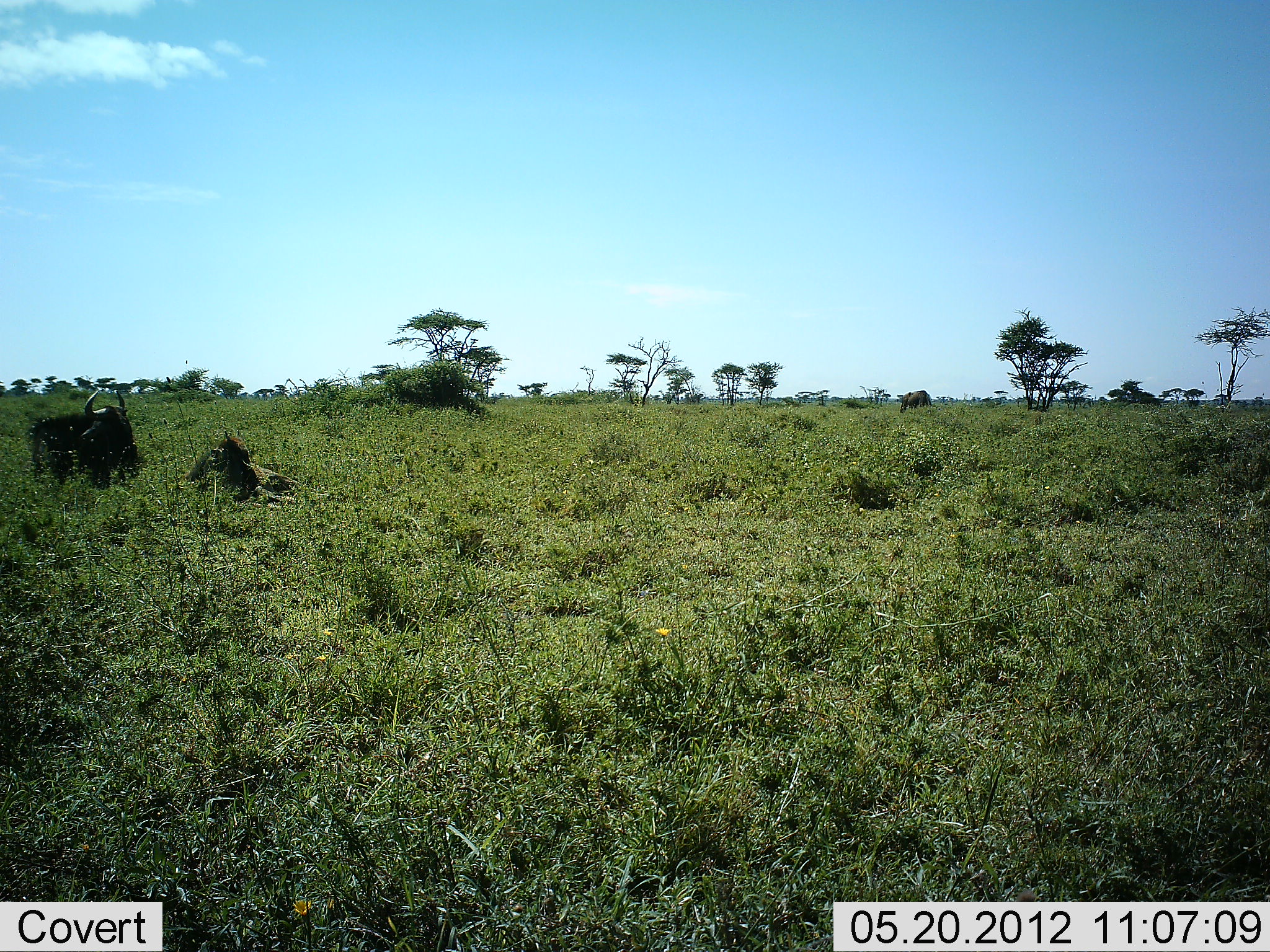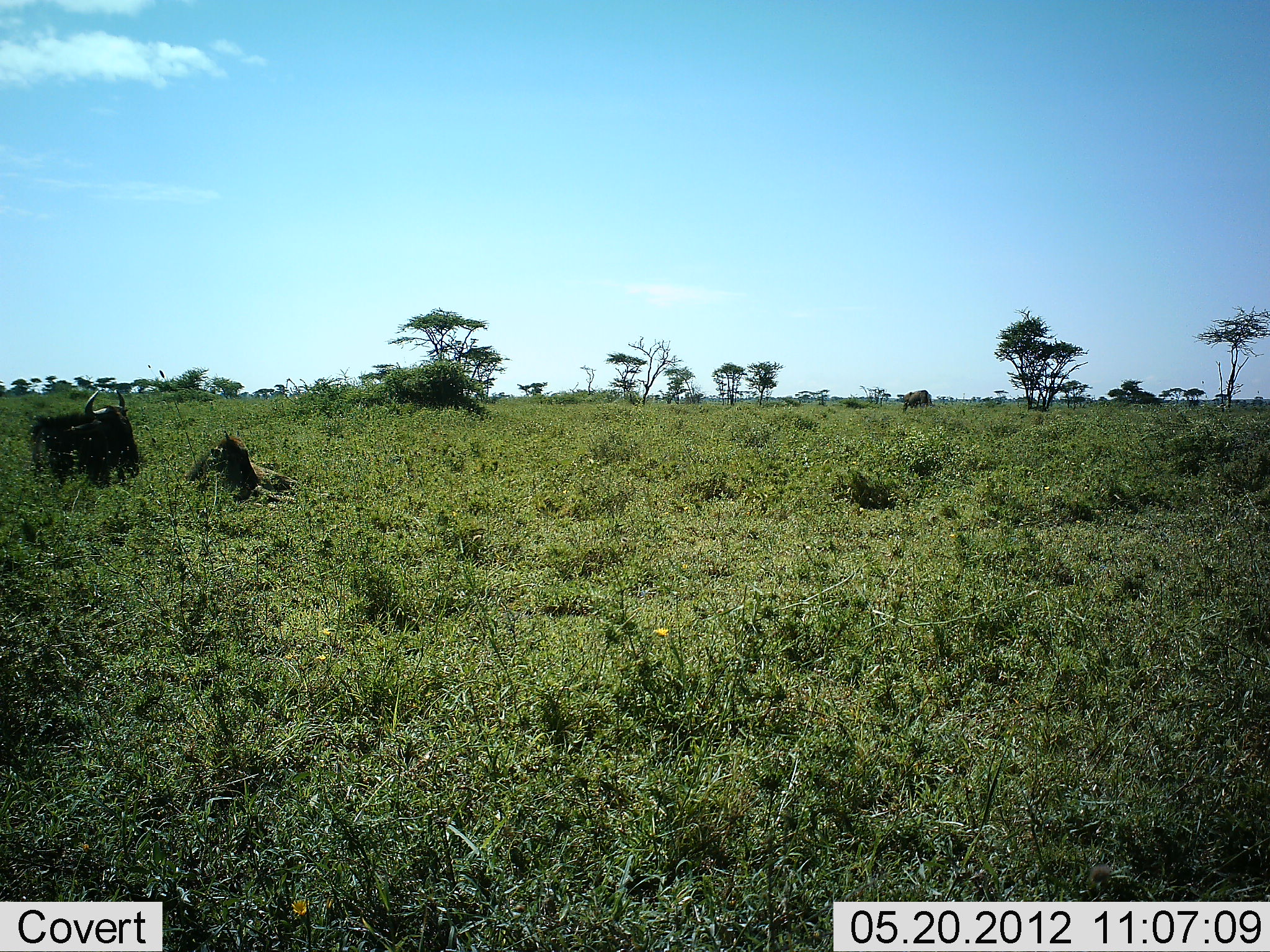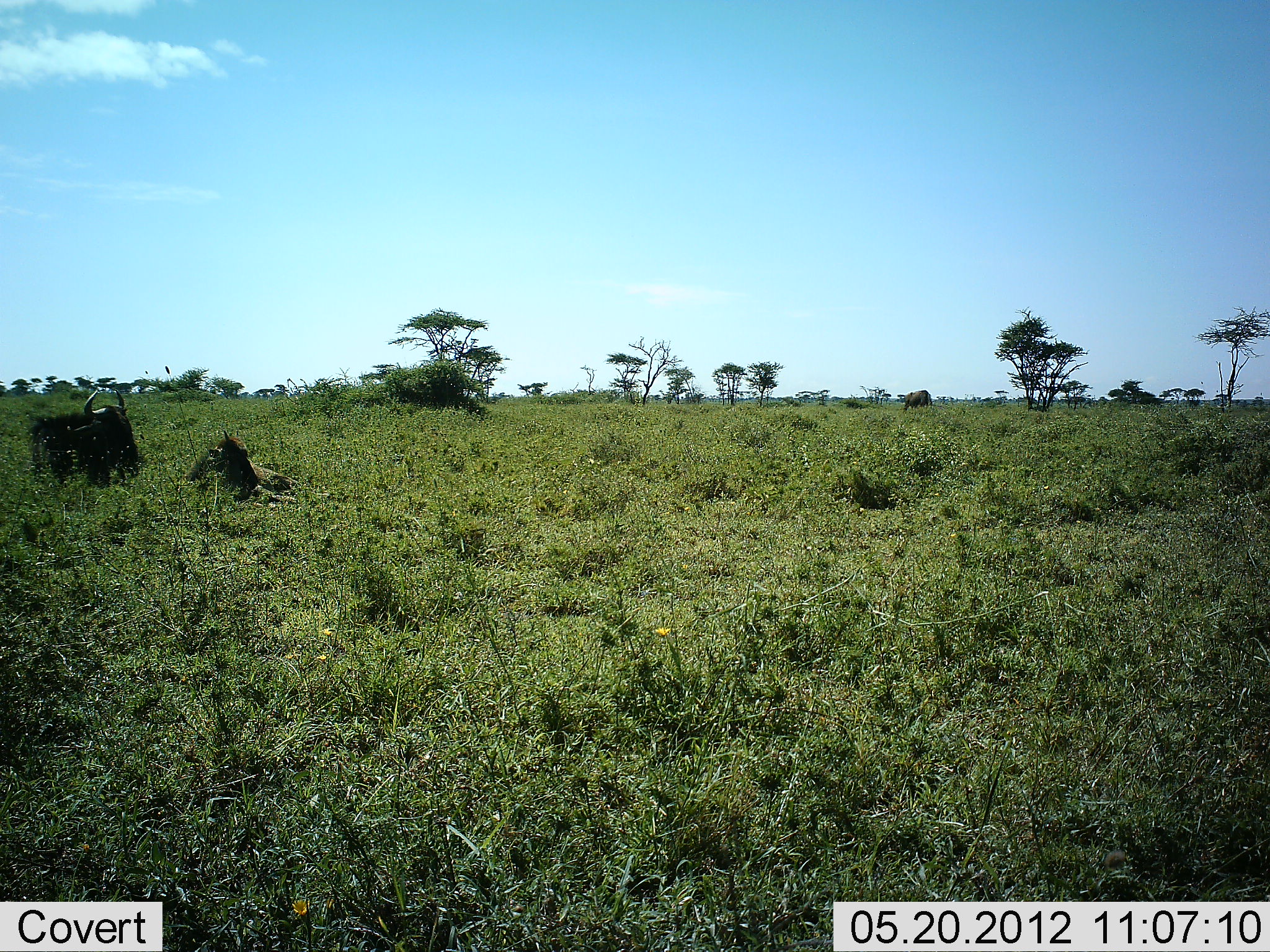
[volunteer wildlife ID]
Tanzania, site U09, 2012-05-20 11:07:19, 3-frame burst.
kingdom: Animalia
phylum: Chordata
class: Mammalia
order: Artiodactyla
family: Bovidae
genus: Connochaetes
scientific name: Connochaetes taurinus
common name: blue wildebeest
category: wildebeest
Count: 2.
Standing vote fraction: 40%.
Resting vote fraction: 90%.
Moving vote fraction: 0%.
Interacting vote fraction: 0%.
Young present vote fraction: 20%.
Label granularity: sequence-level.